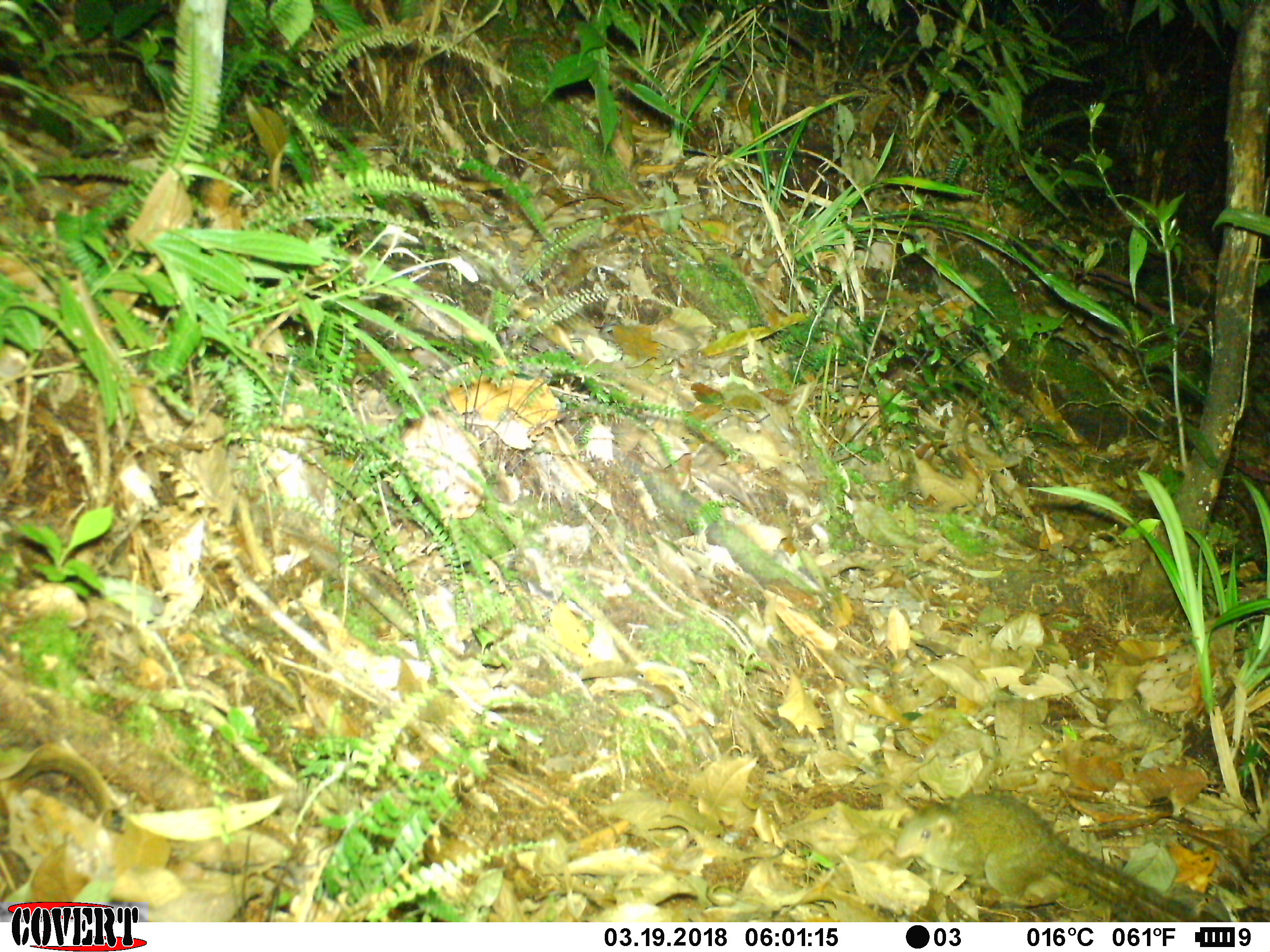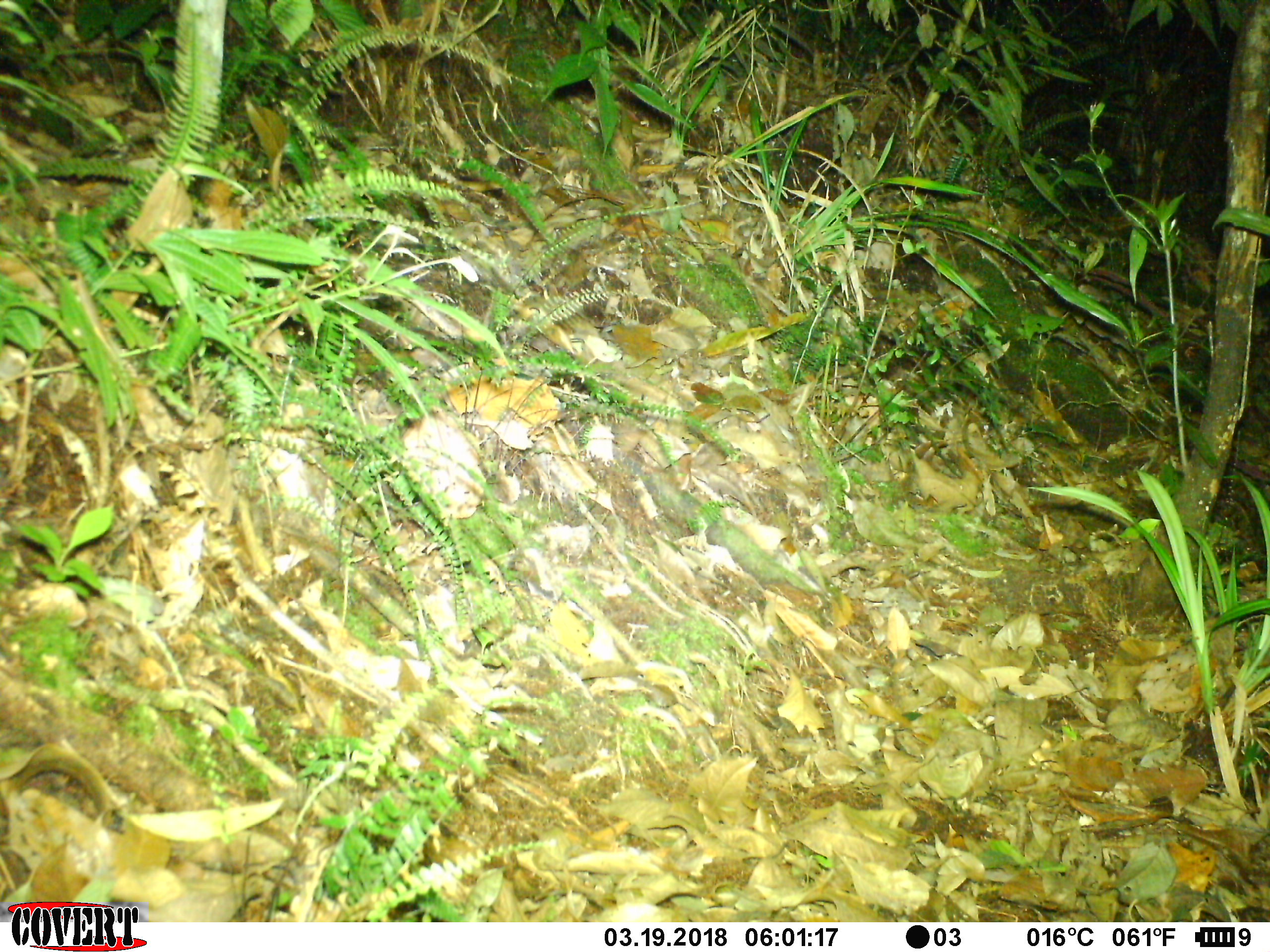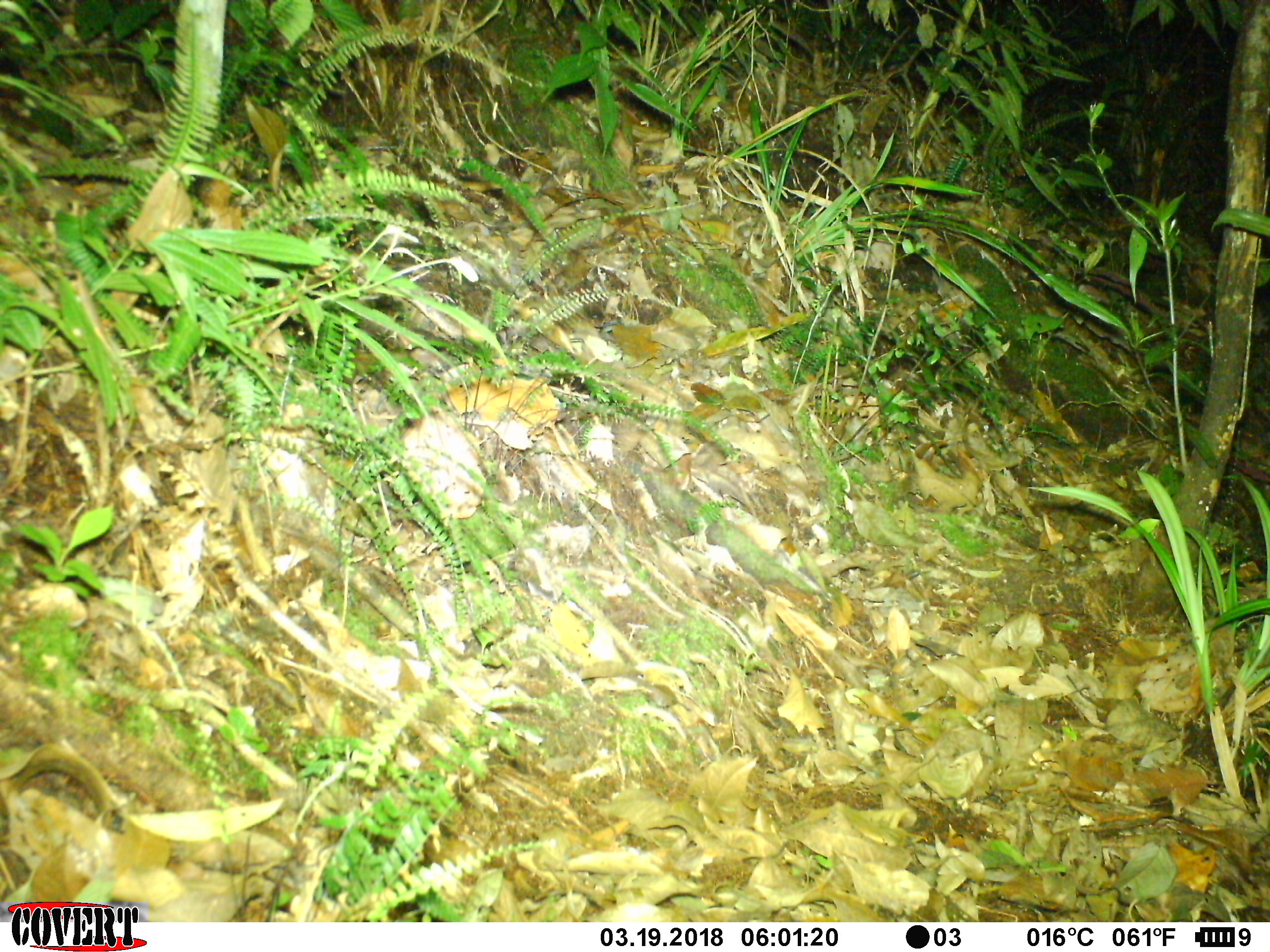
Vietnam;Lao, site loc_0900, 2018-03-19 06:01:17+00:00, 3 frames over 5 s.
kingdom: Animalia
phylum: Chordata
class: Mammalia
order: Scandentia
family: Tupaiidae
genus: Tupaia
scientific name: Tupaia belangeri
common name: northern treeshrew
Northern treeshrew (Tupaia belangeri). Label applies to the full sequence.